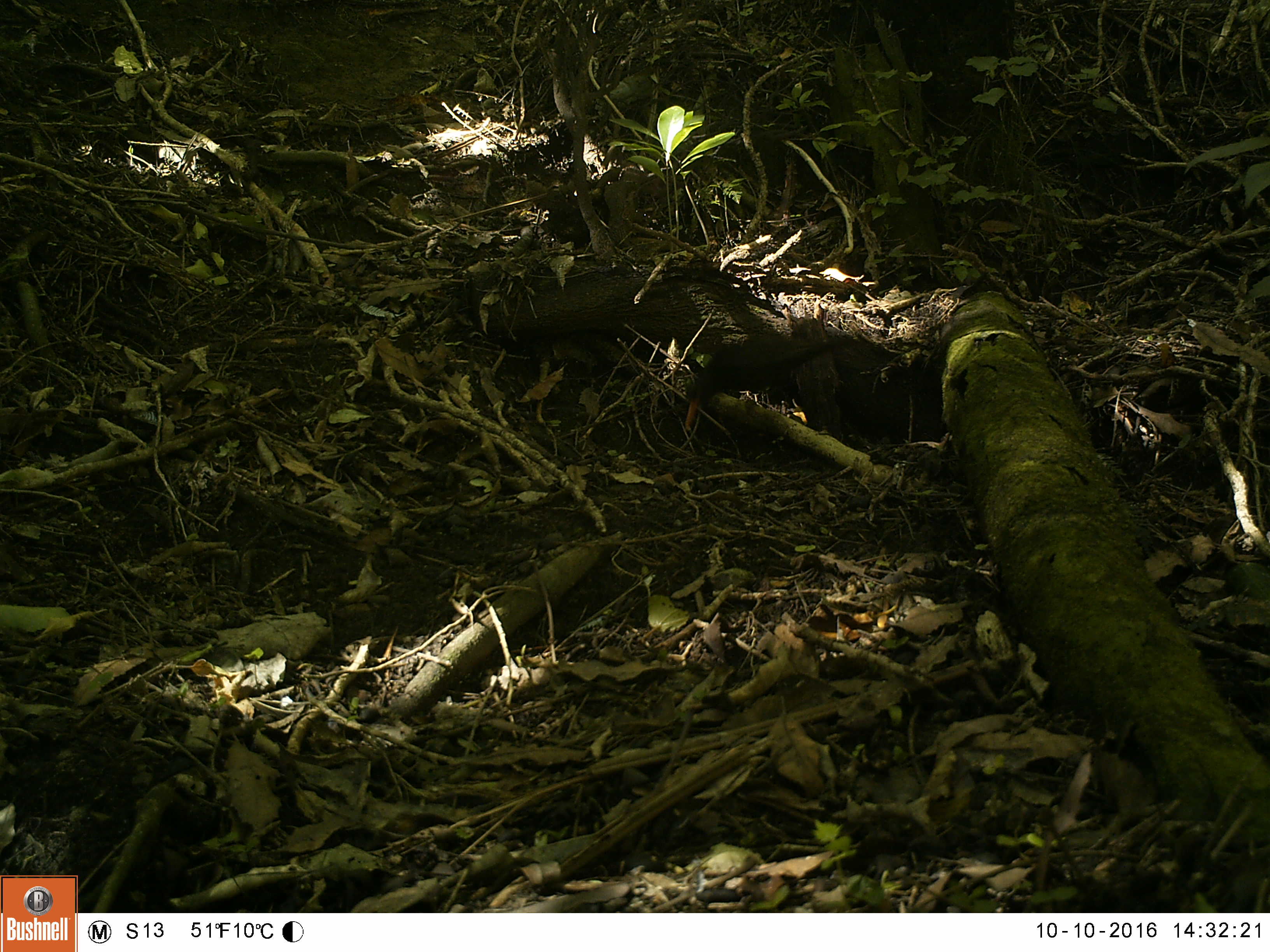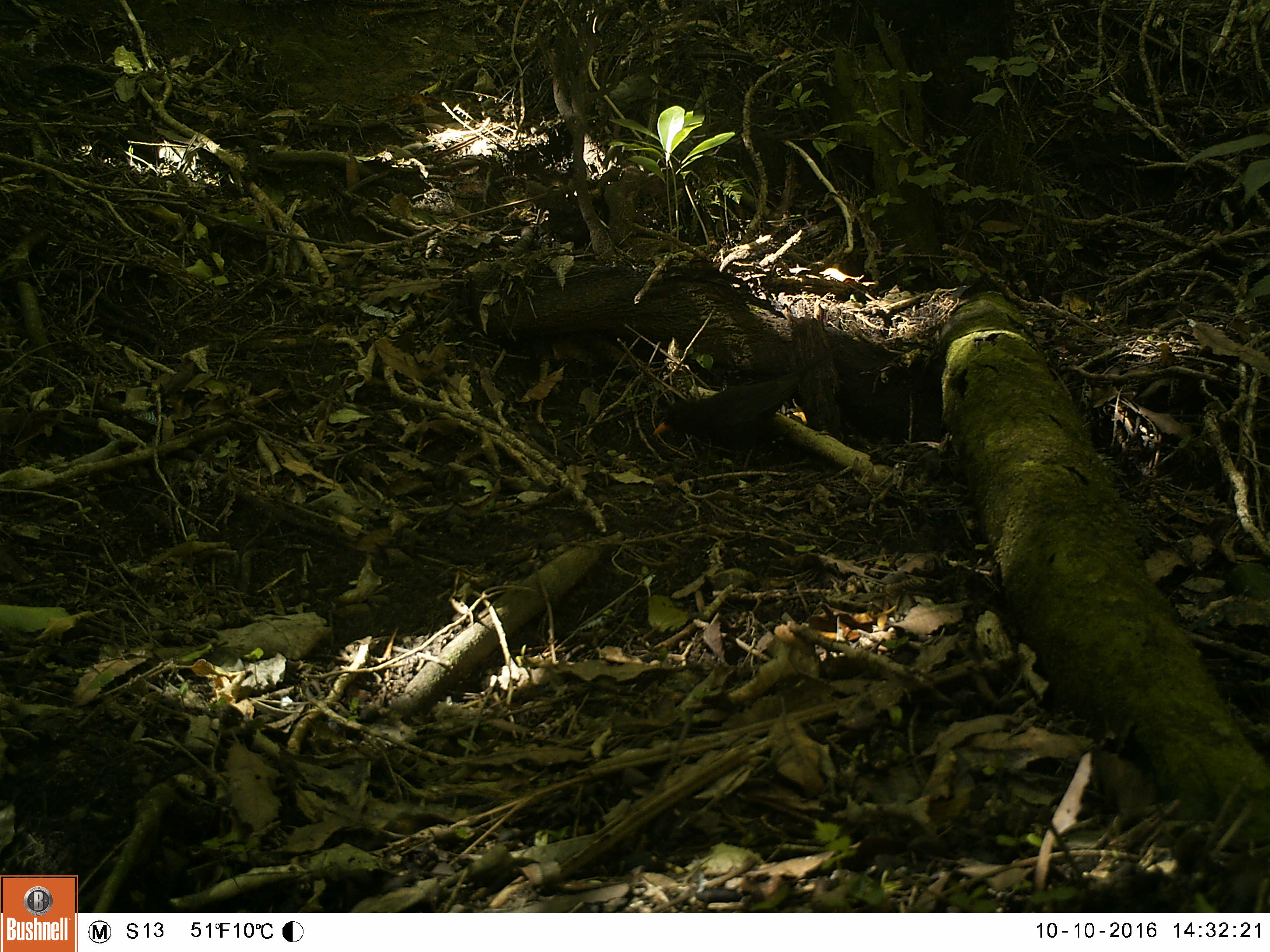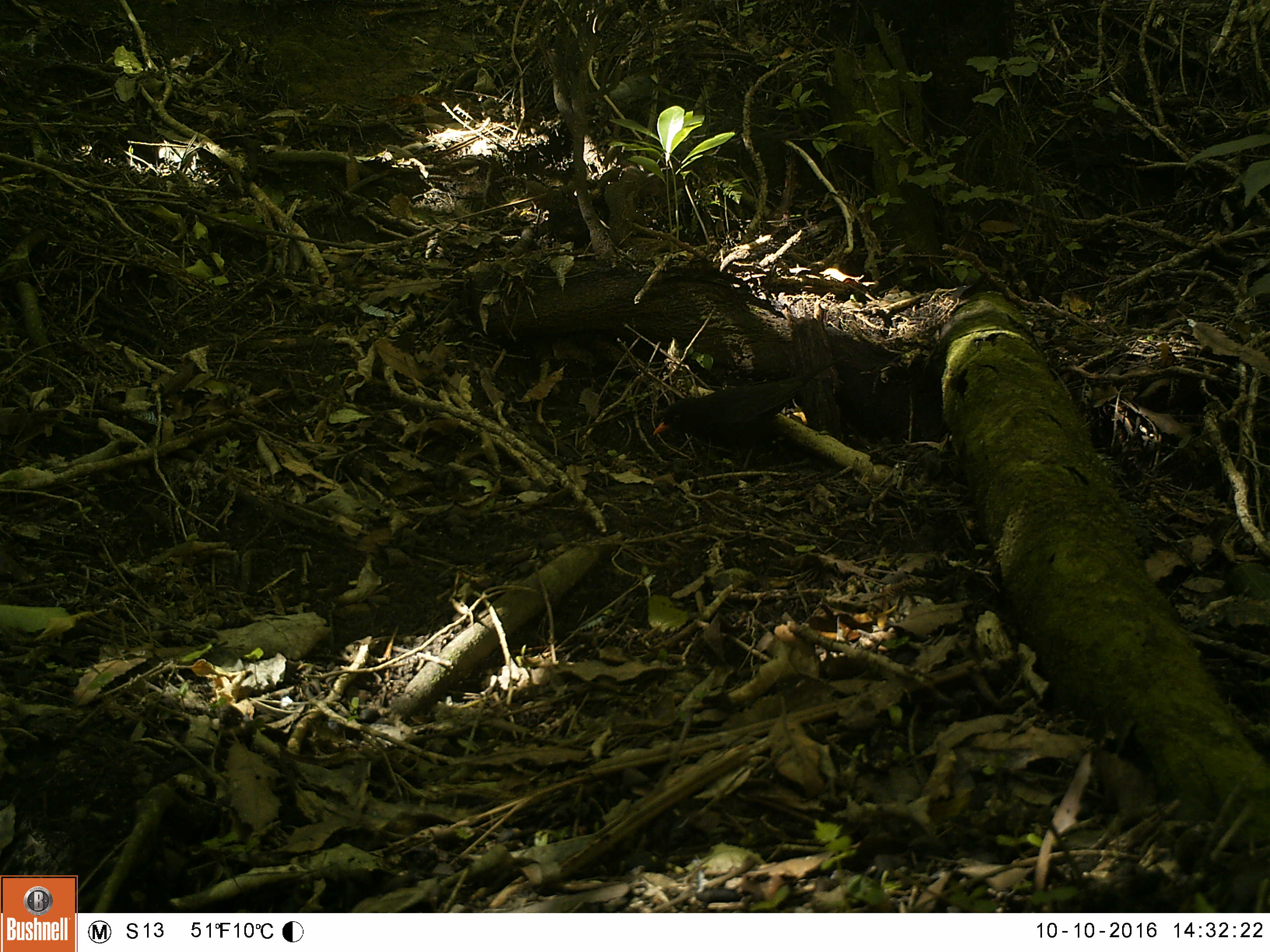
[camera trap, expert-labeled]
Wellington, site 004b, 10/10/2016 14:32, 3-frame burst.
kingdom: Animalia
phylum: Chordata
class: Aves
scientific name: Aves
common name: bird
Bird (Aves).